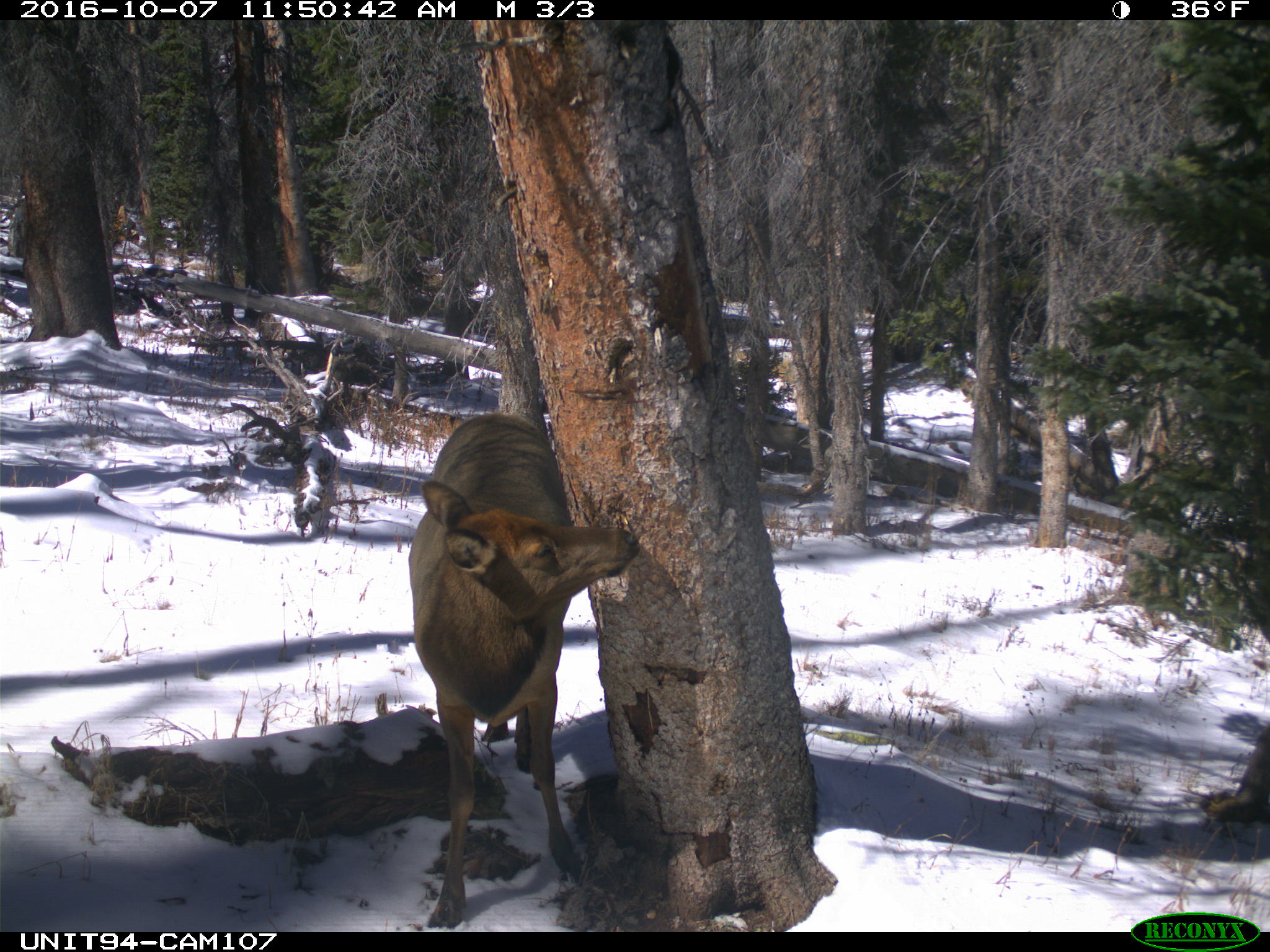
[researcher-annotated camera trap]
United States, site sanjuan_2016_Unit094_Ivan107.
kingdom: Animalia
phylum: Chordata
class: Mammalia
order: Artiodactyla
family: Cervidae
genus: Cervus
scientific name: Cervus elaphus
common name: red deer